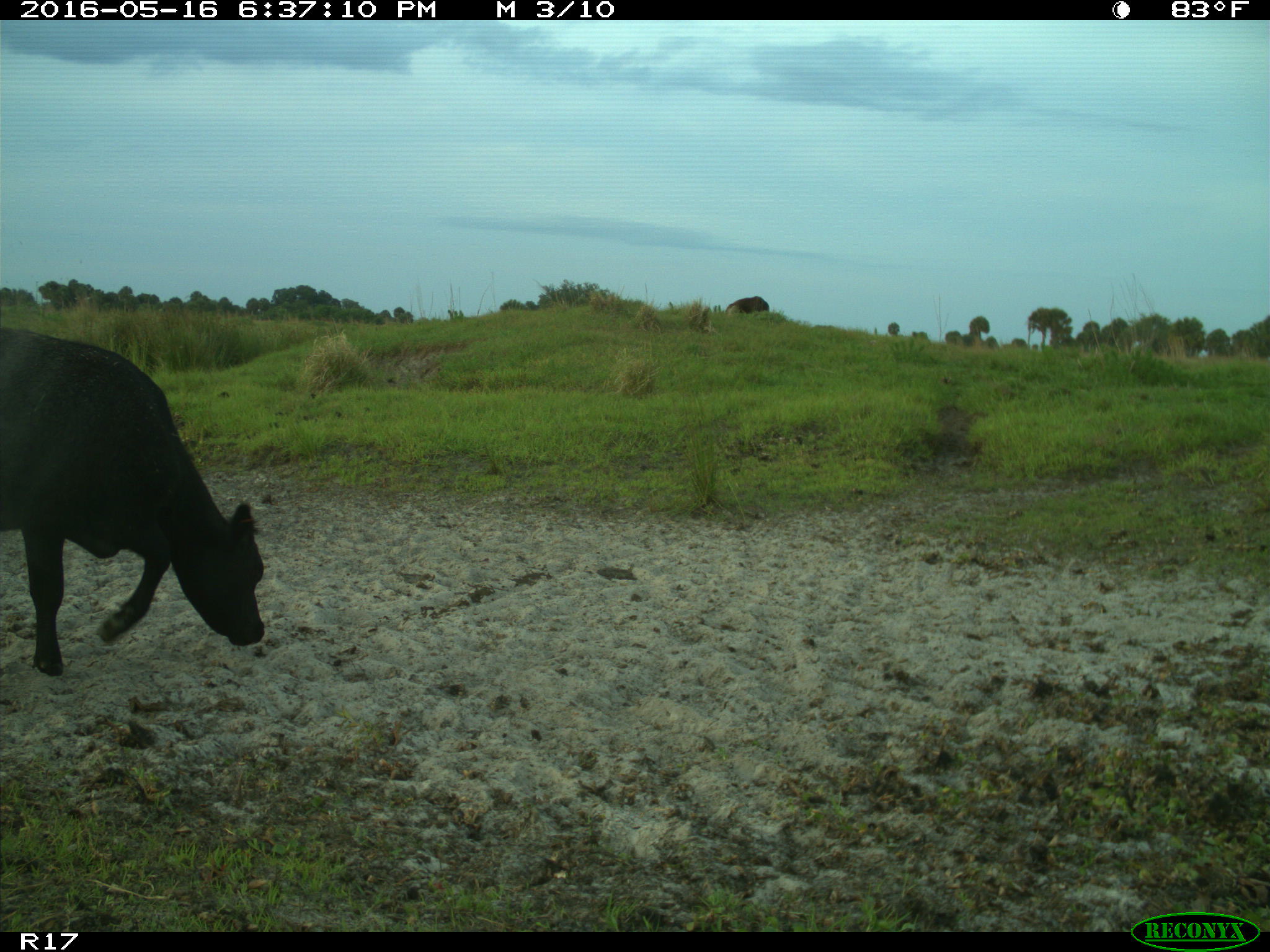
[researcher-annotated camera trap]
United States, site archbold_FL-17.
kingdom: Animalia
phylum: Chordata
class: Mammalia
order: Artiodactyla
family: Bovidae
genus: Bos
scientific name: Bos taurus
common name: domestic cow